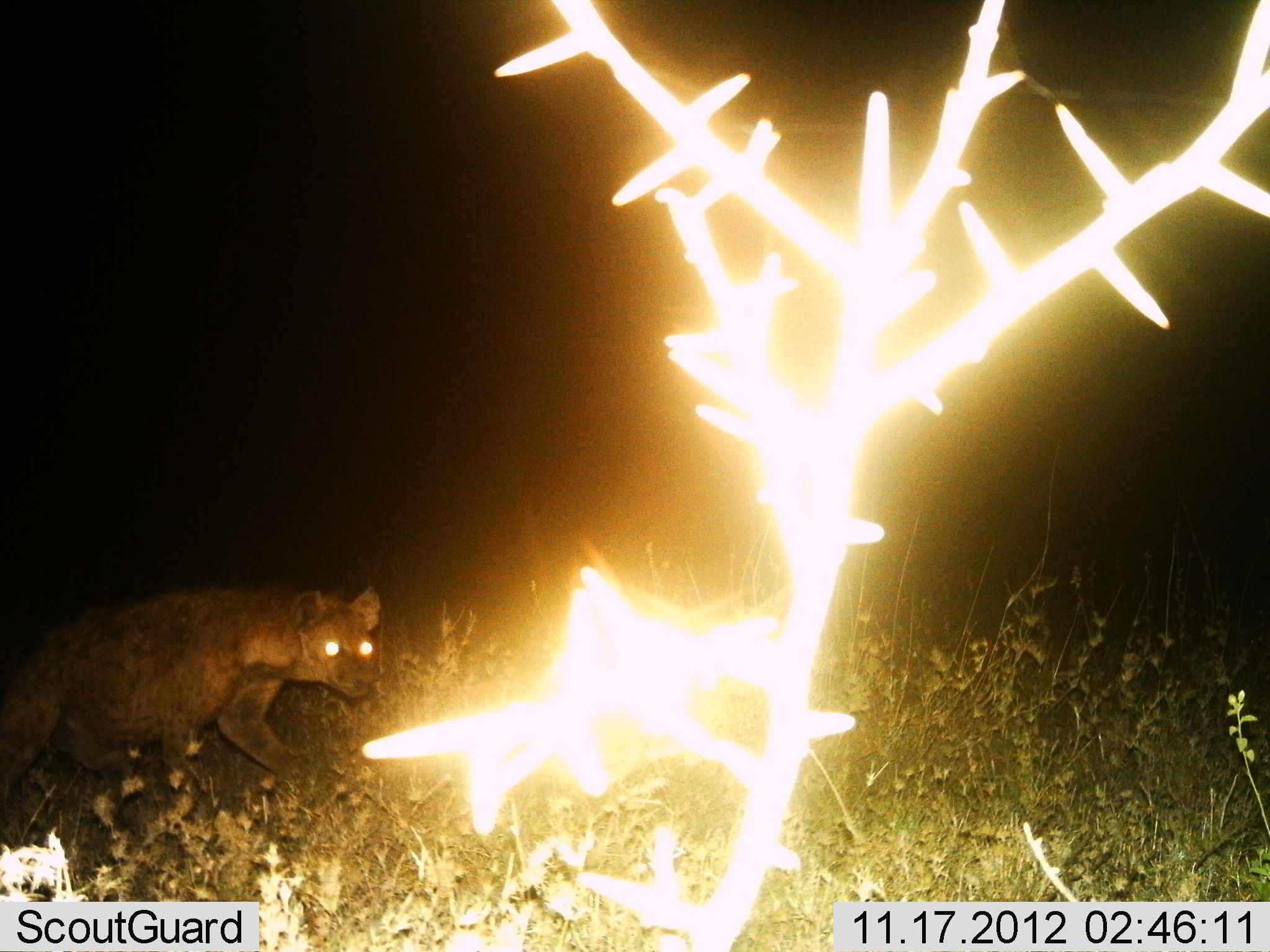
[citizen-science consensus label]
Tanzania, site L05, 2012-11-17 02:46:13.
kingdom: Animalia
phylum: Chordata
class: Mammalia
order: Carnivora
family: Hyaenidae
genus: Crocuta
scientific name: Crocuta crocuta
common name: spotted hyena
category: hyenaspotted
Hyenaspotted (spotted hyena) (Crocuta crocuta), count 1. Behavior (volunteer vote fractions): standing 30%, resting 0%, moving 80%, interacting 0%. Young present (vote fraction): 0%. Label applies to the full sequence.